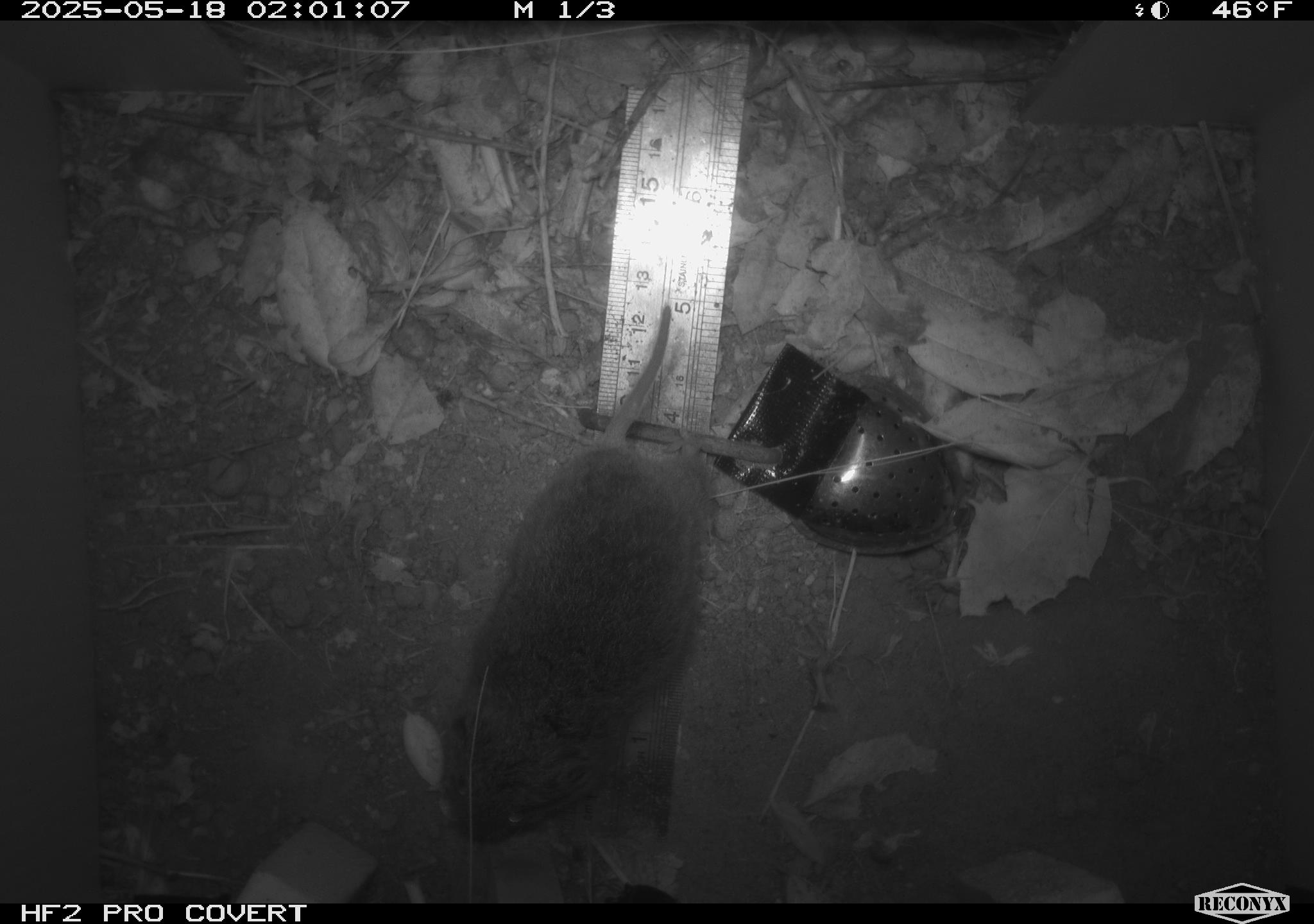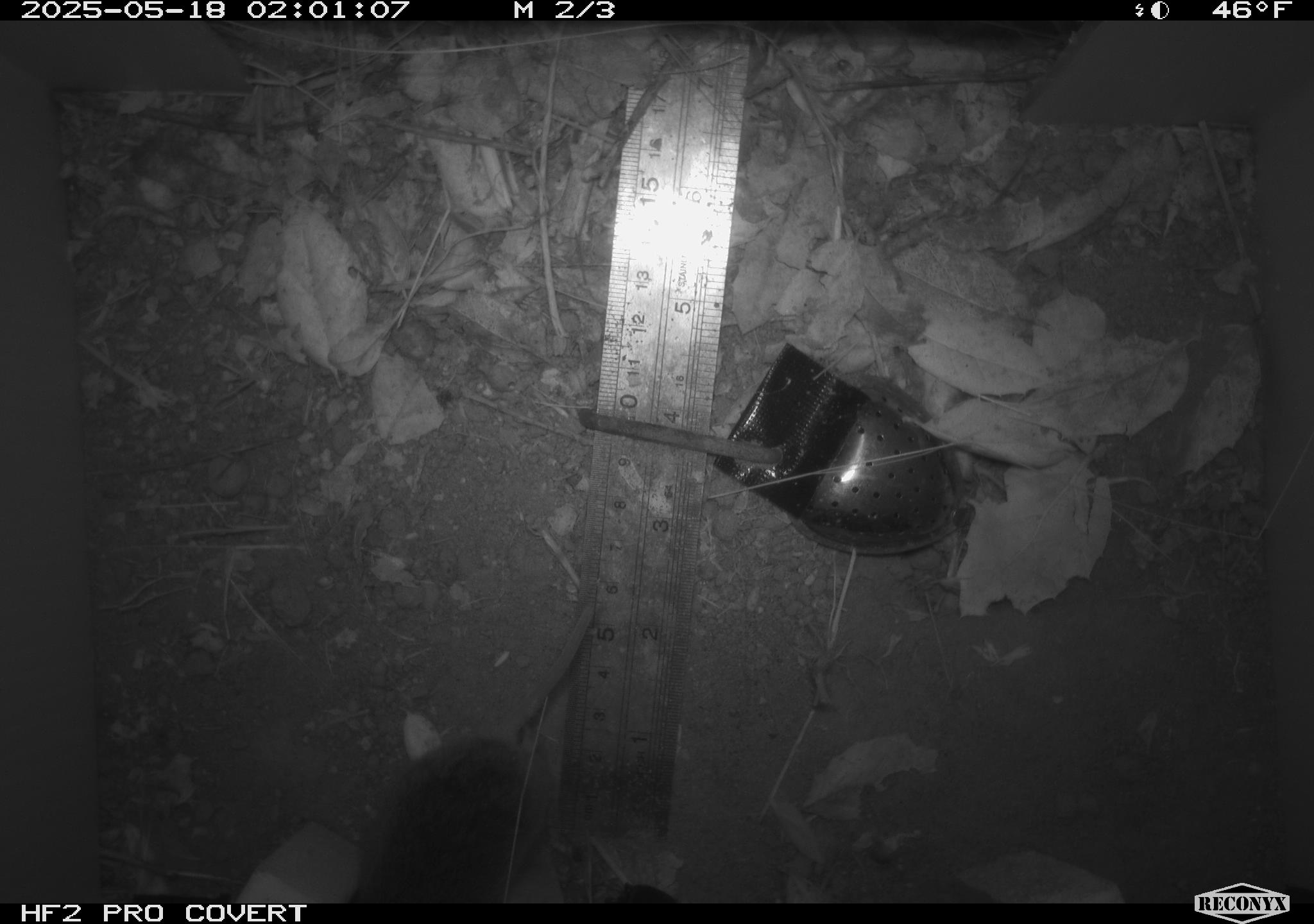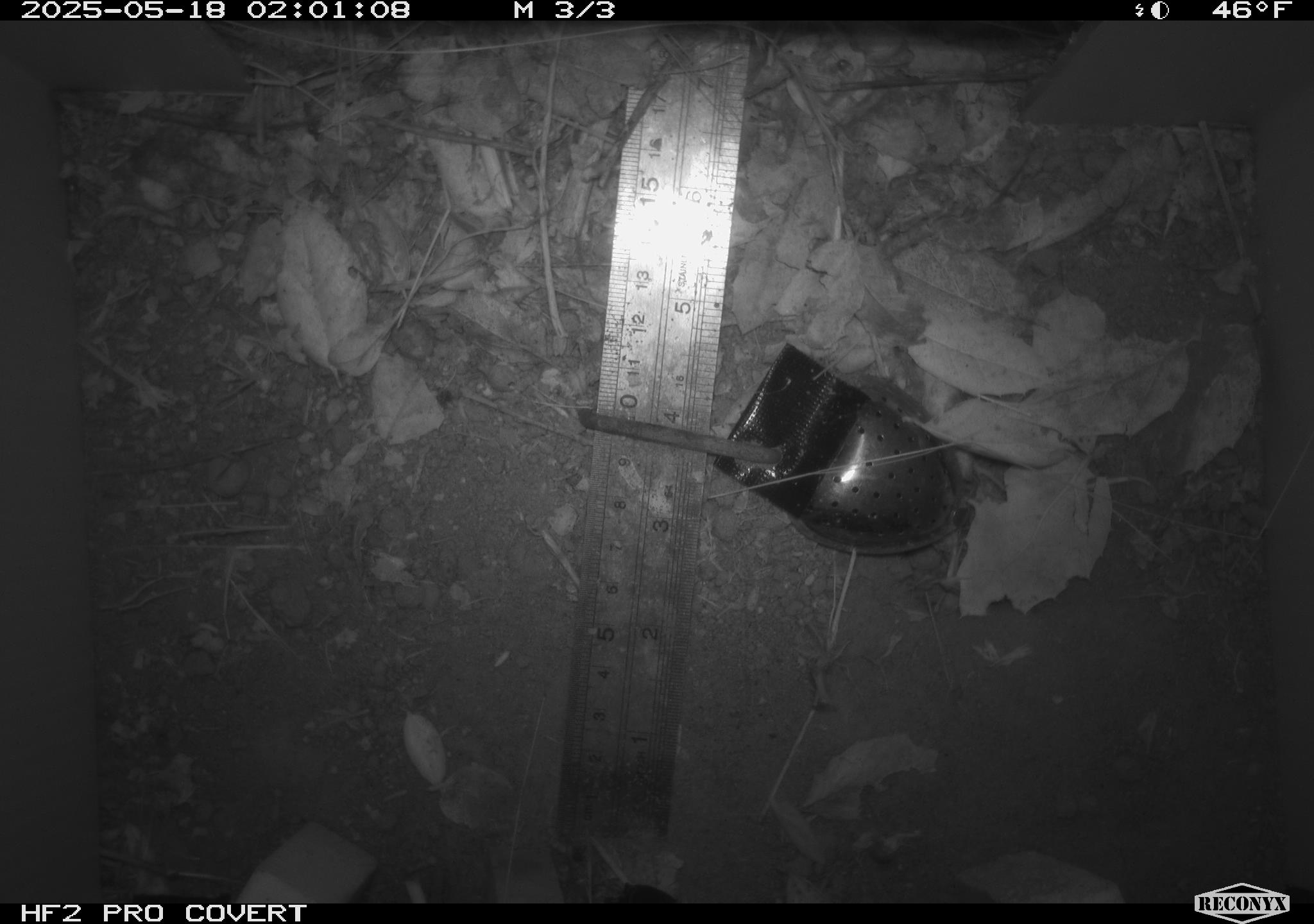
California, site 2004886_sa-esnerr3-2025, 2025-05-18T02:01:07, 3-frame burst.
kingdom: Animalia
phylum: Chordata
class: Mammalia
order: Rodentia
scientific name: Rodentia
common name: rodent